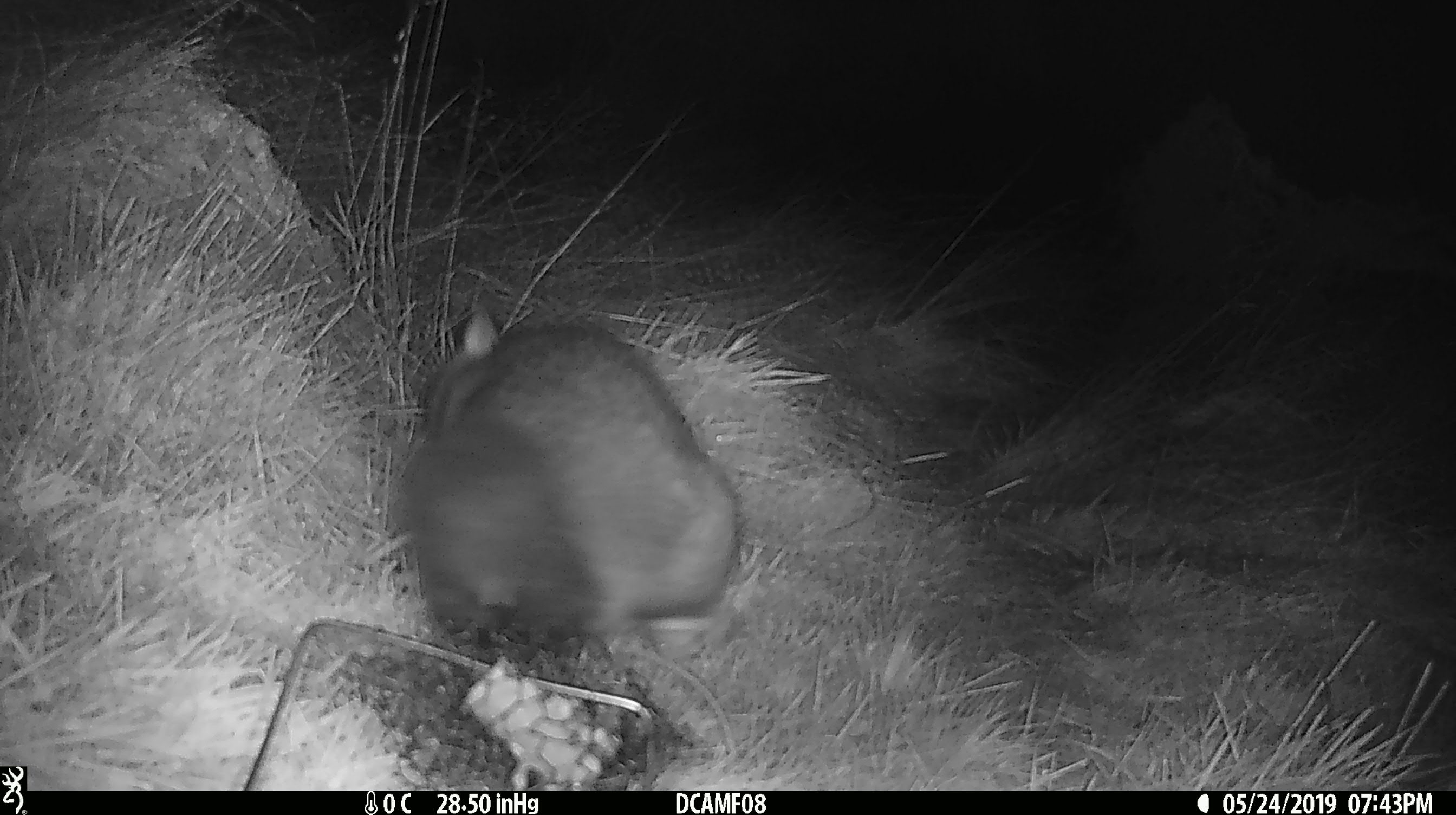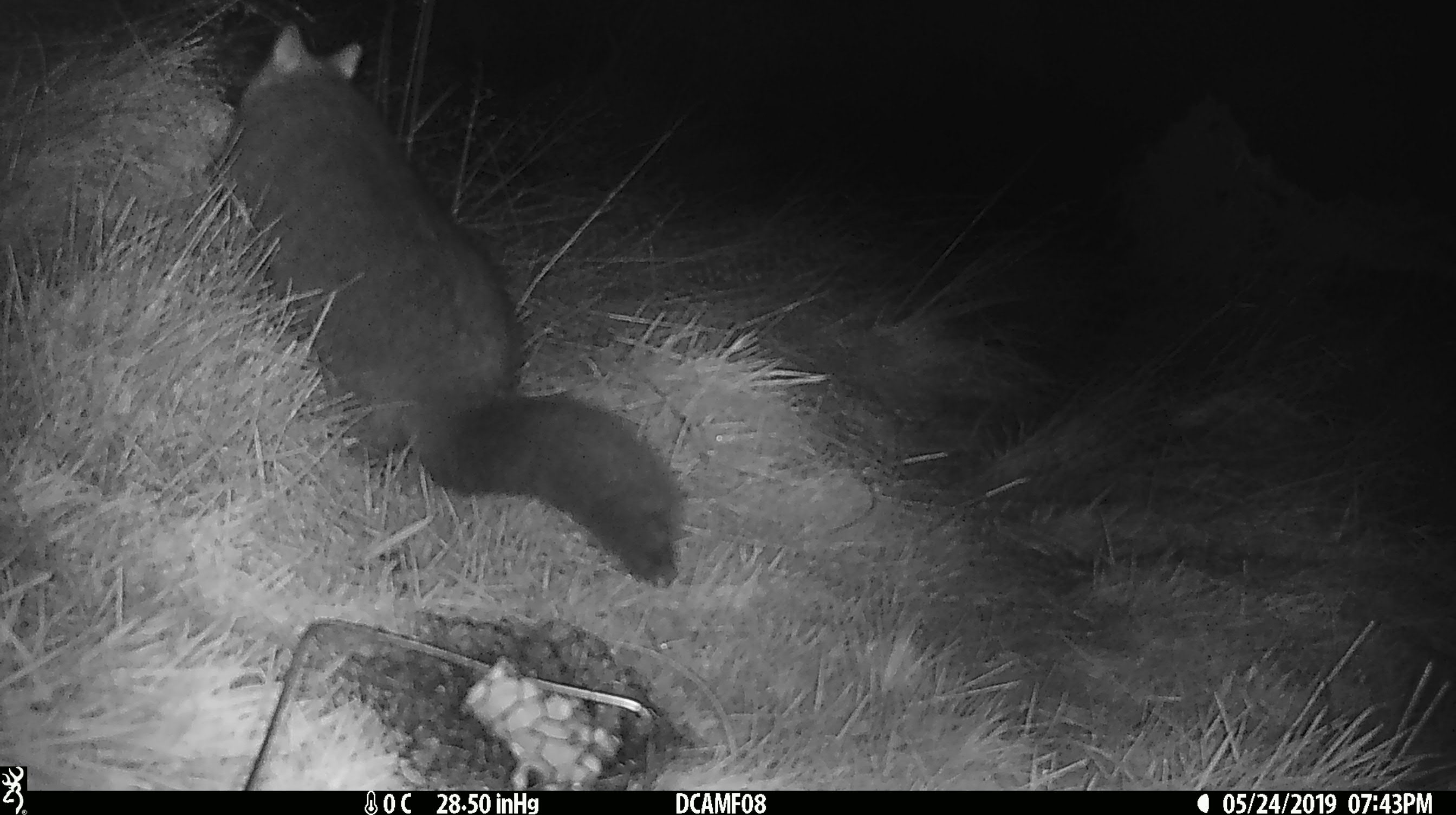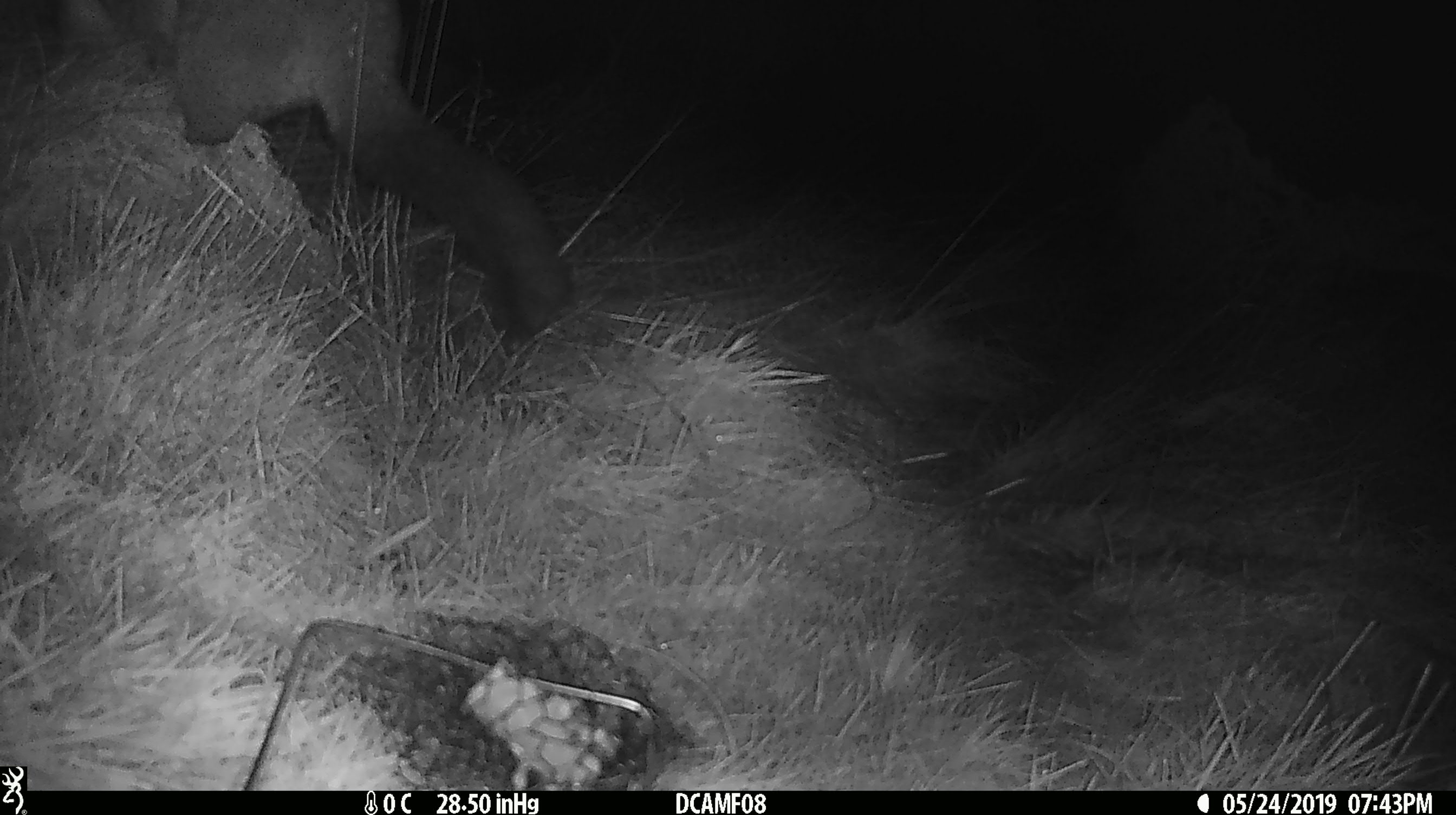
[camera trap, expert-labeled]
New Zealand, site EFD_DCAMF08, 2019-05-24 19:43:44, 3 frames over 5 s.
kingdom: Animalia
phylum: Chordata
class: Mammalia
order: Diprotodontia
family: Phalangeridae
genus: Trichosurus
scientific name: Trichosurus vulpecula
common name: common brushtail possum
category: possum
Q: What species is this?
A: Possum (common brushtail possum) (Trichosurus vulpecula).